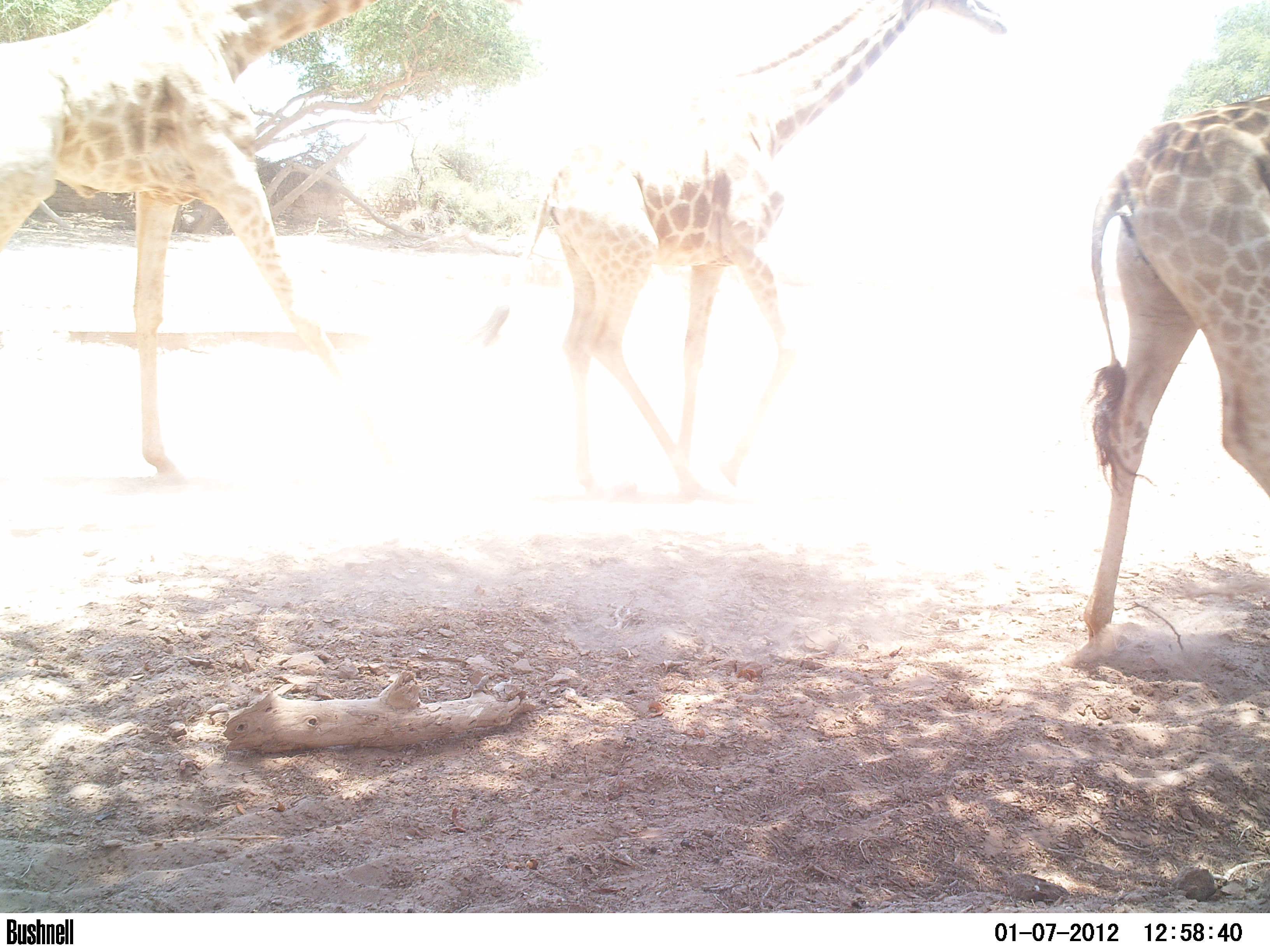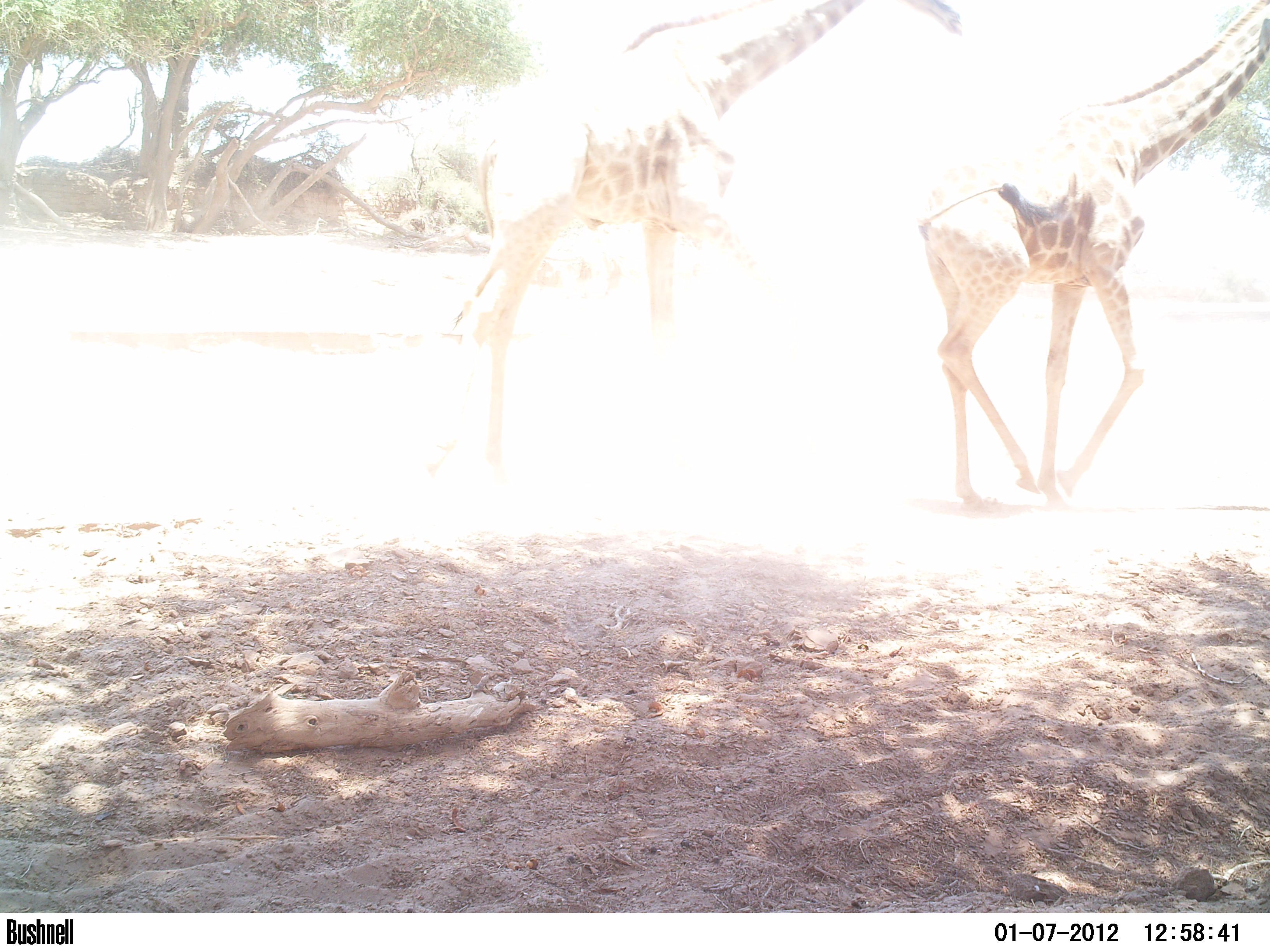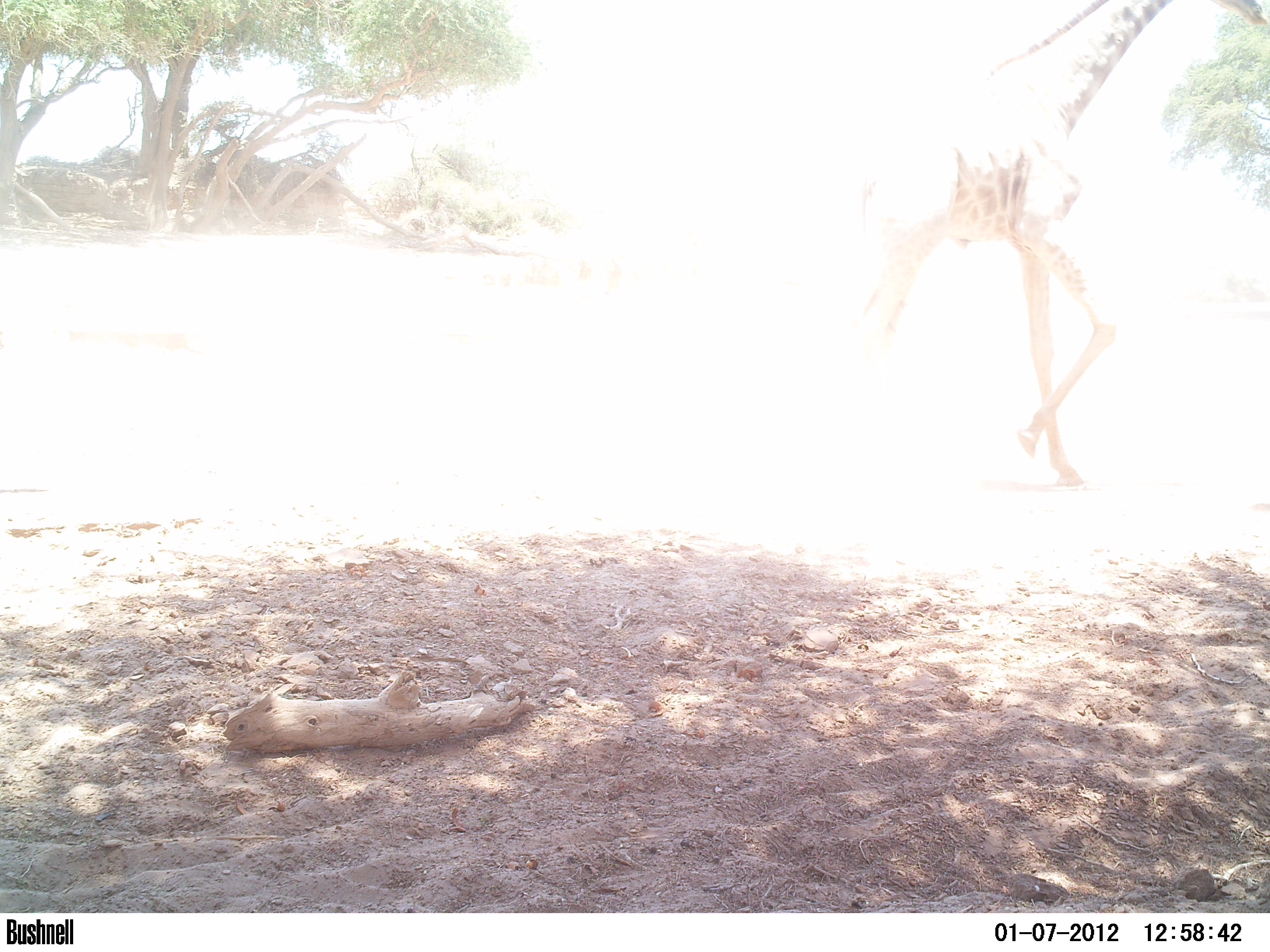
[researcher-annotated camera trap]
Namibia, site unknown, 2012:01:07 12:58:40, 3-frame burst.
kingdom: Animalia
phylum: Chordata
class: Mammalia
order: Artiodactyla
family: Giraffidae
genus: Giraffa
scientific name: Giraffa camelopardalis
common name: giraffe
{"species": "Giraffa camelopardalis (giraffe)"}